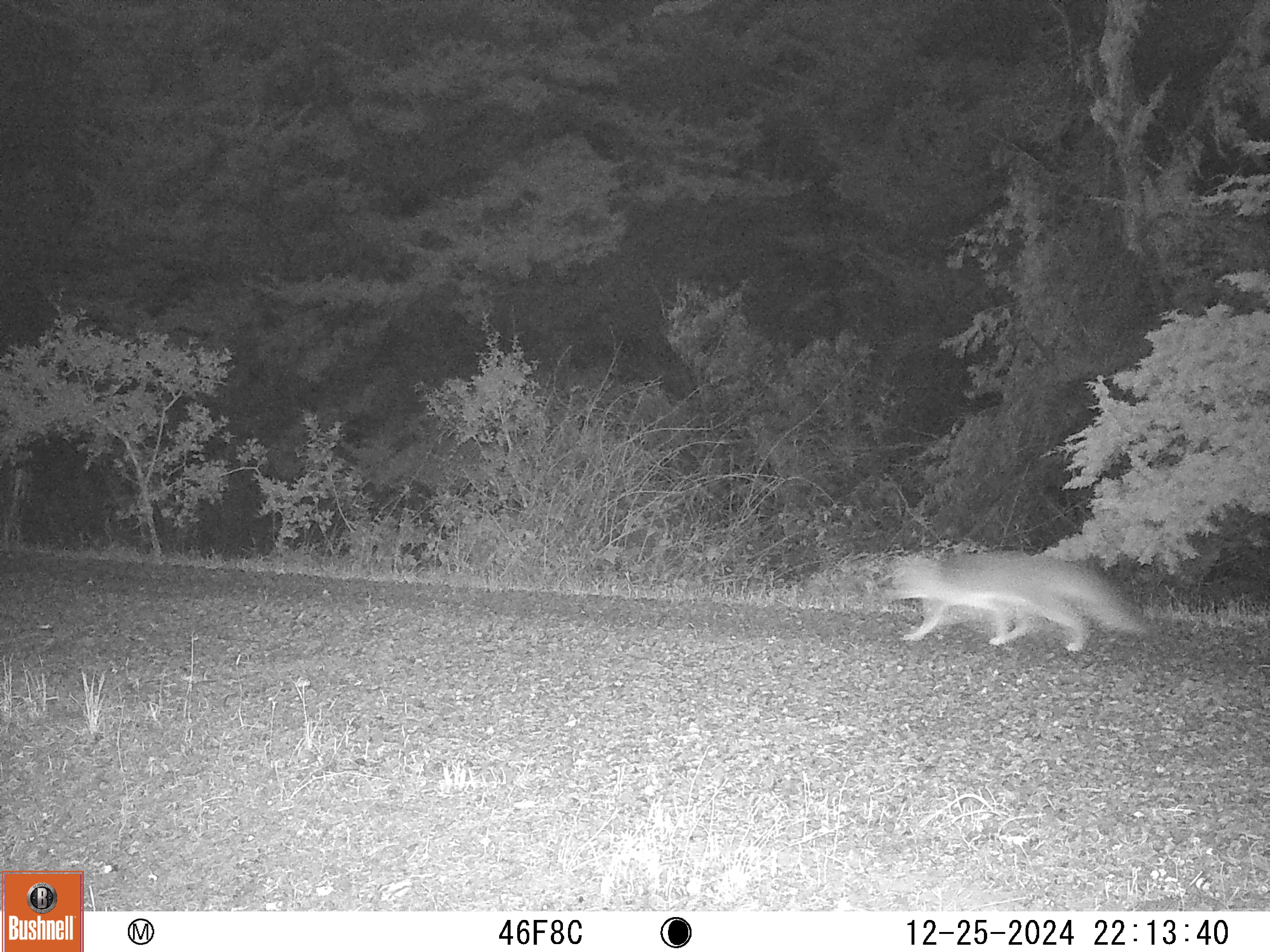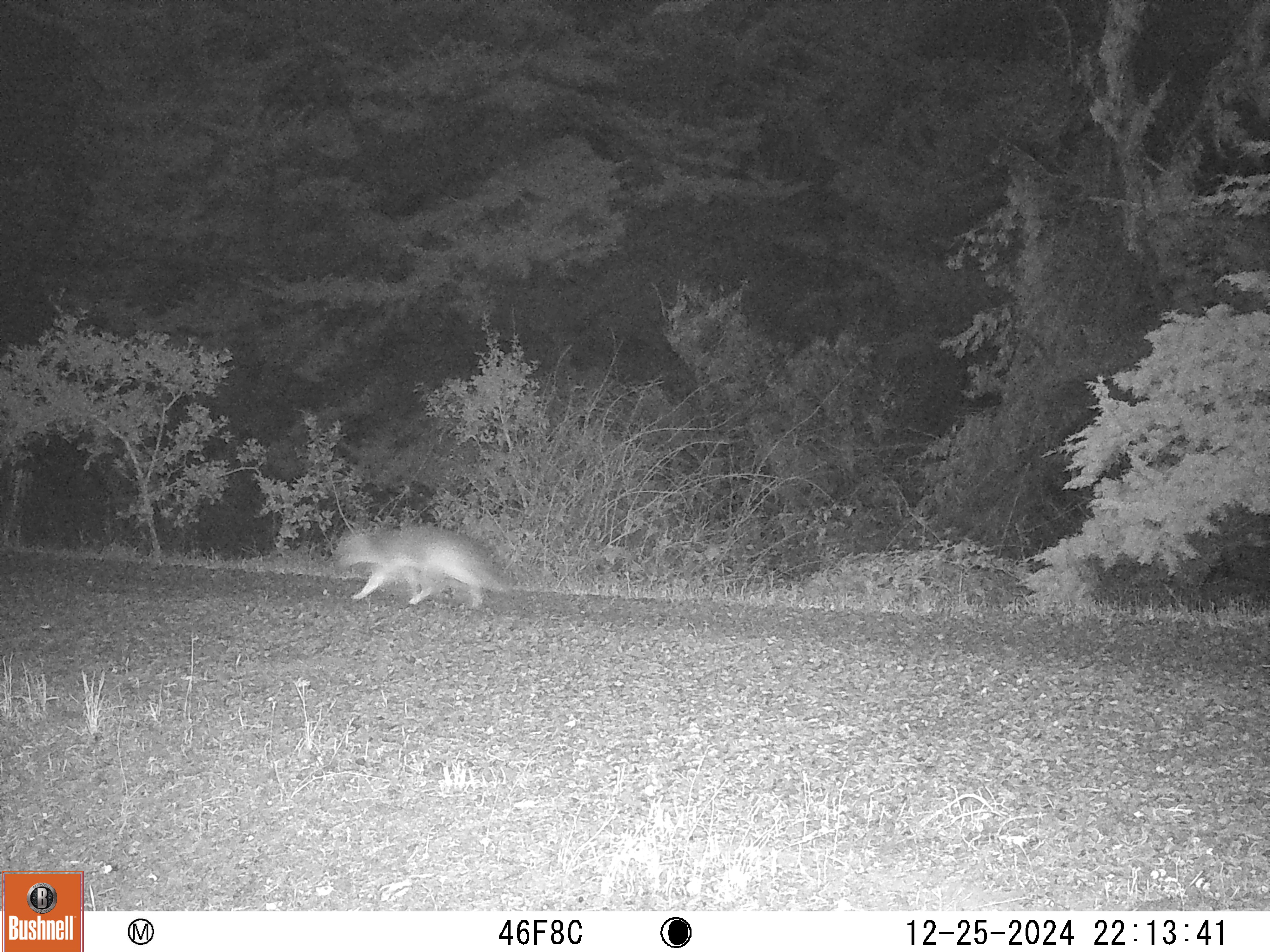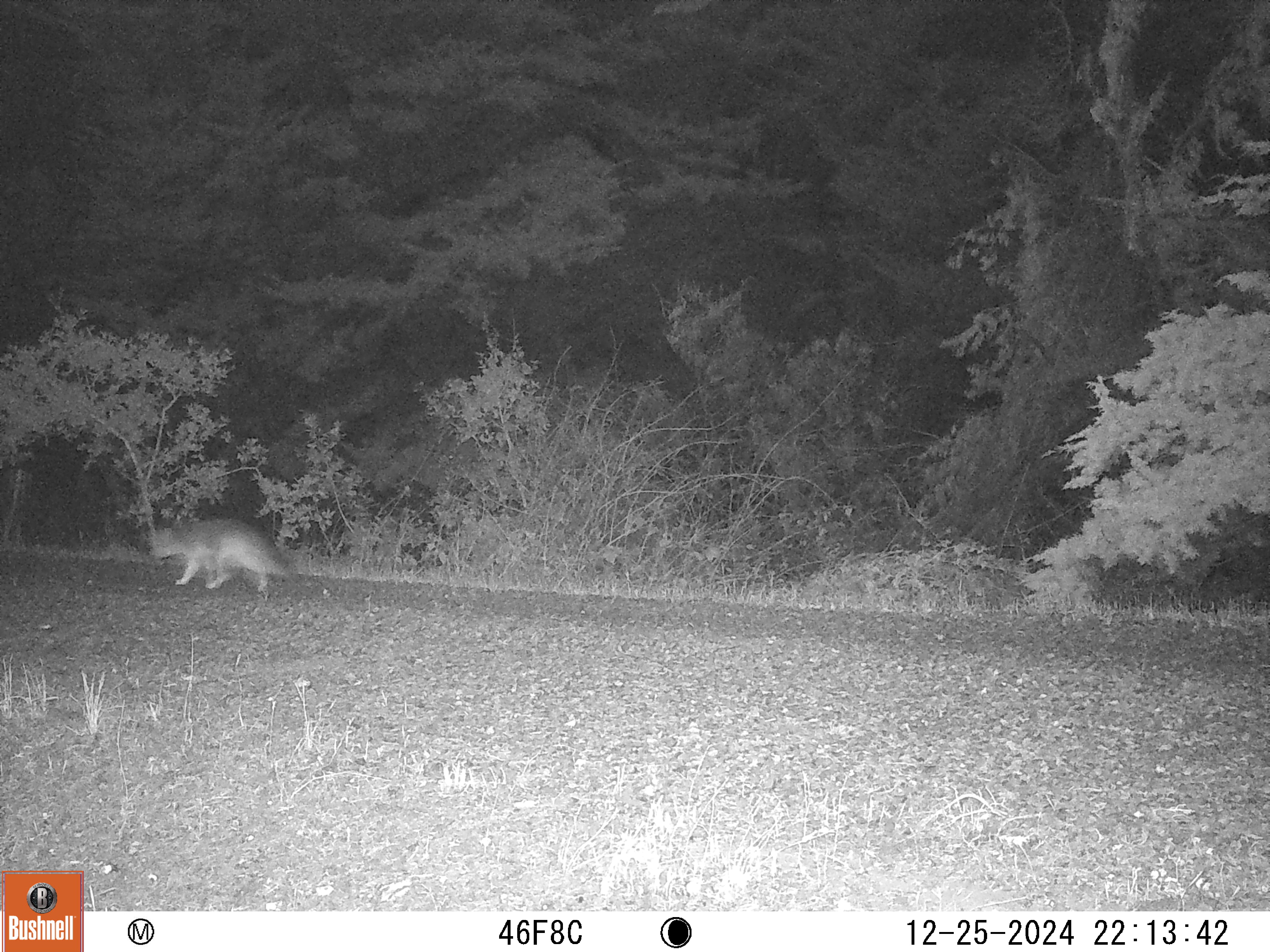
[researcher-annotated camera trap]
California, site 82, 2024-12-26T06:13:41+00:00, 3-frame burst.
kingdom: Animalia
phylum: Chordata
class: Mammalia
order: Carnivora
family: Canidae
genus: Urocyon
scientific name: Urocyon cinereoargenteus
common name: gray fox